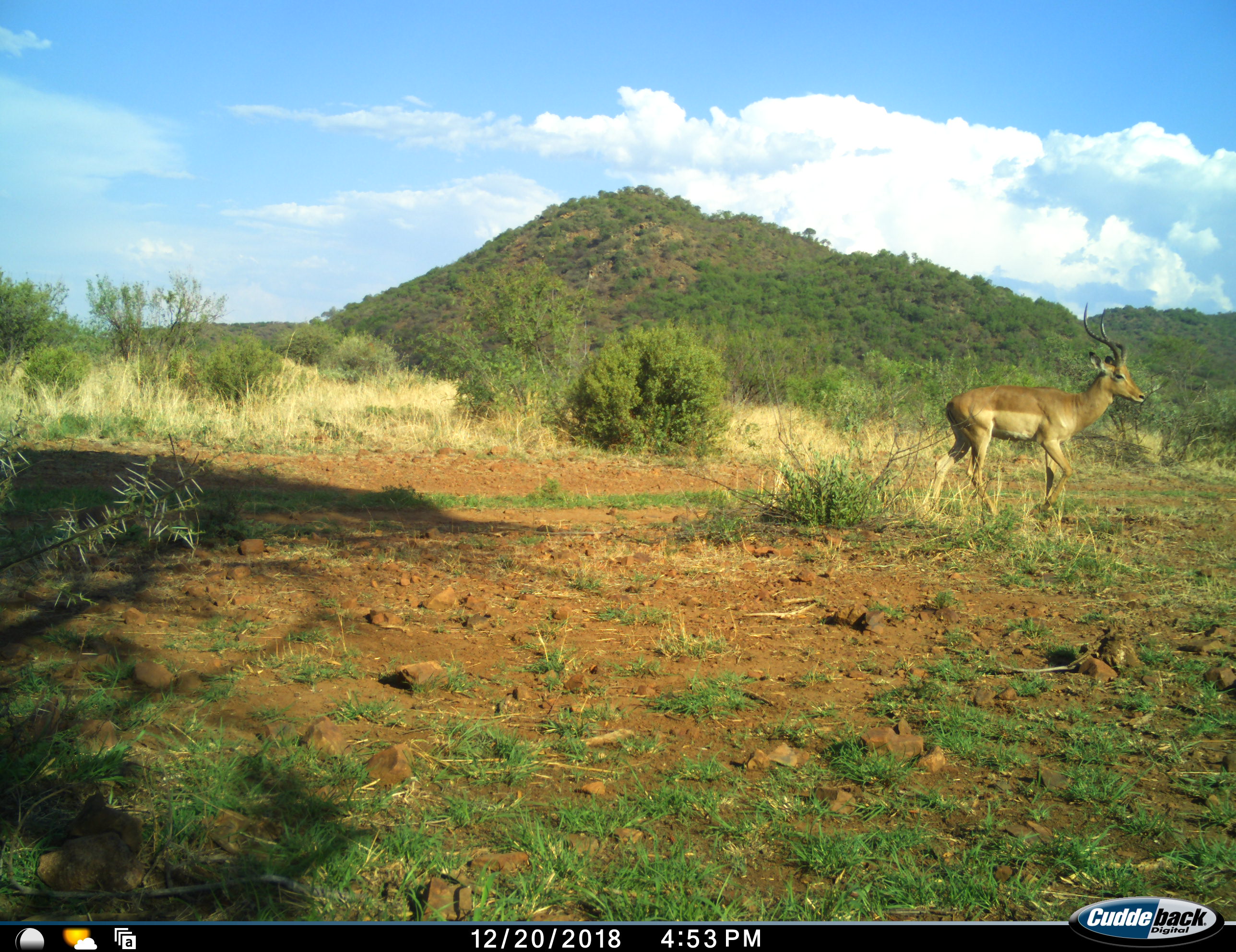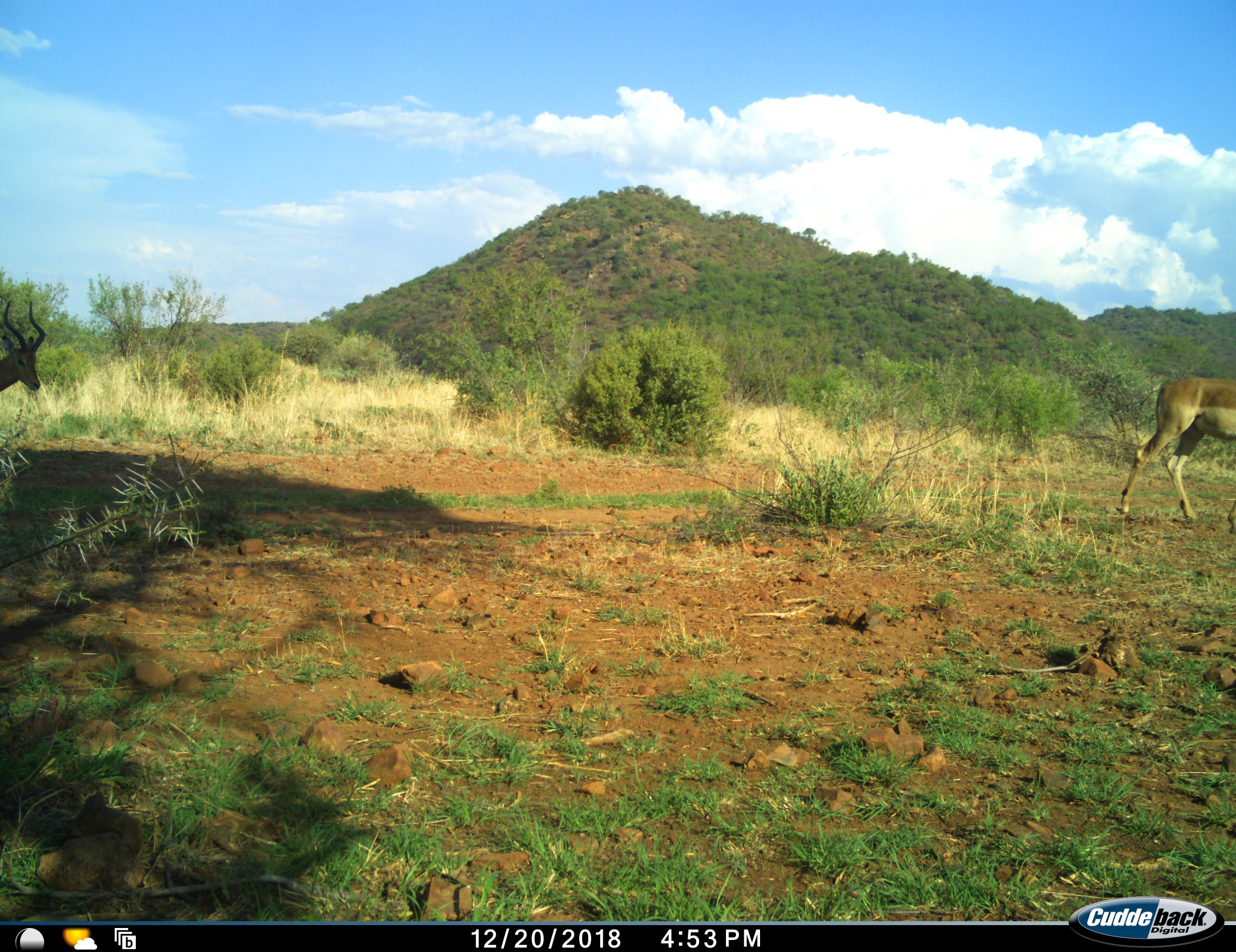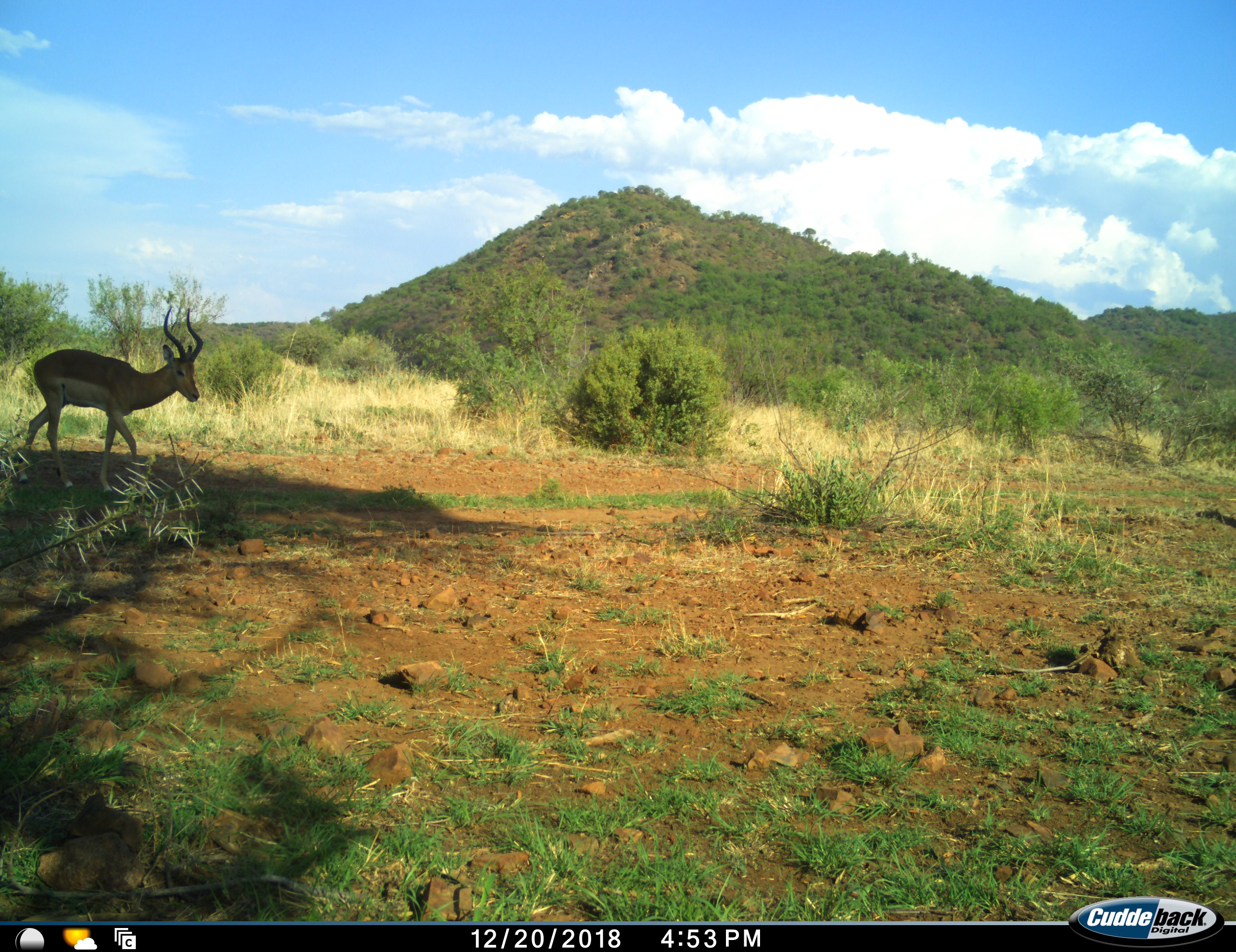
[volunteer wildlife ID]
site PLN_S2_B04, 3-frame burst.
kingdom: Animalia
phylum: Chordata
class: Mammalia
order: Artiodactyla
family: Bovidae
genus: Aepyceros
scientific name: Aepyceros melampus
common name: impala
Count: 2.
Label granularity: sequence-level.